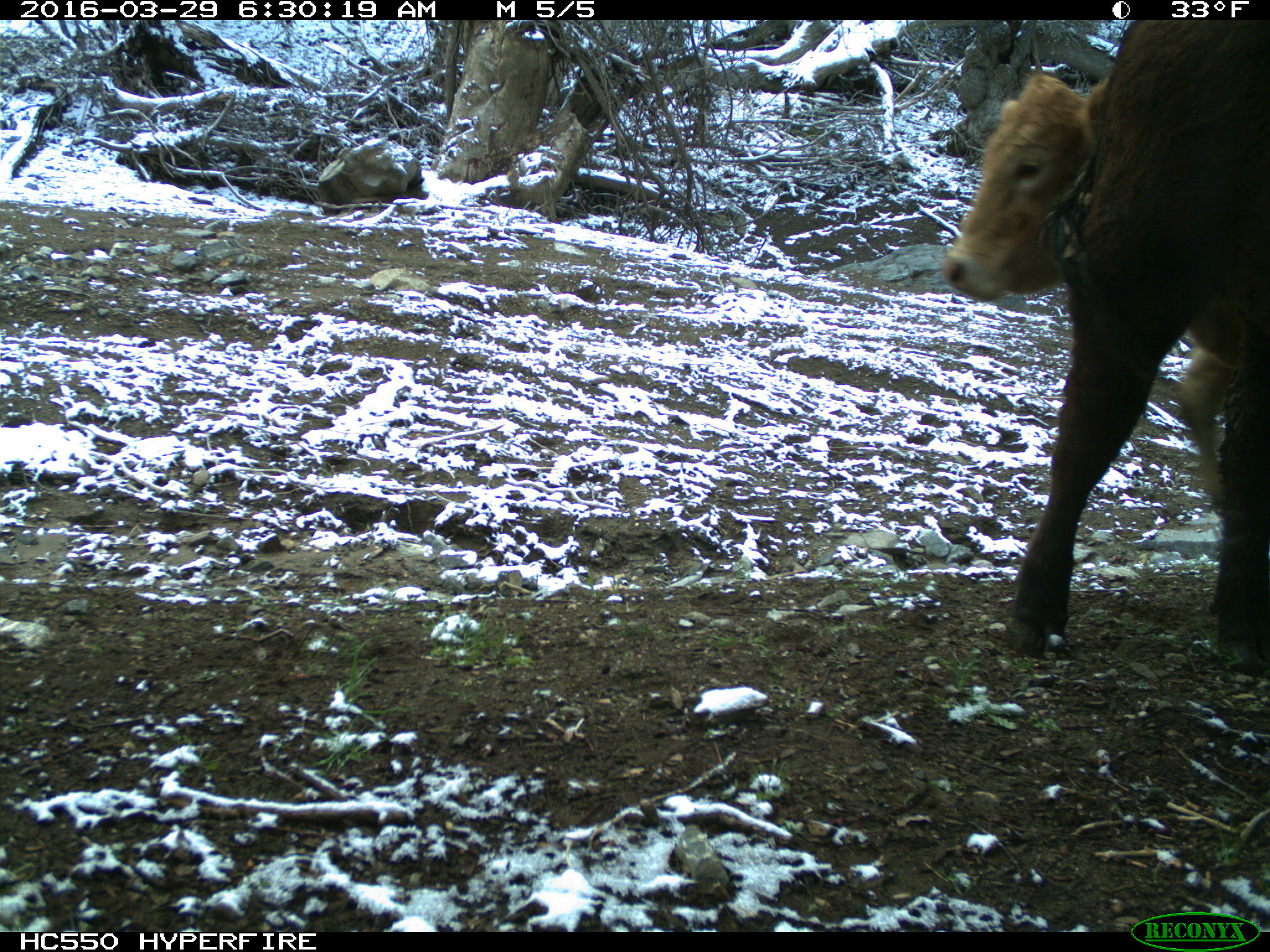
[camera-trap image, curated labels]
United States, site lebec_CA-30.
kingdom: Animalia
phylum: Chordata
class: Mammalia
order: Artiodactyla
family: Bovidae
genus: Bos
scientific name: Bos taurus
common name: domestic cow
Bos taurus (domestic cow).